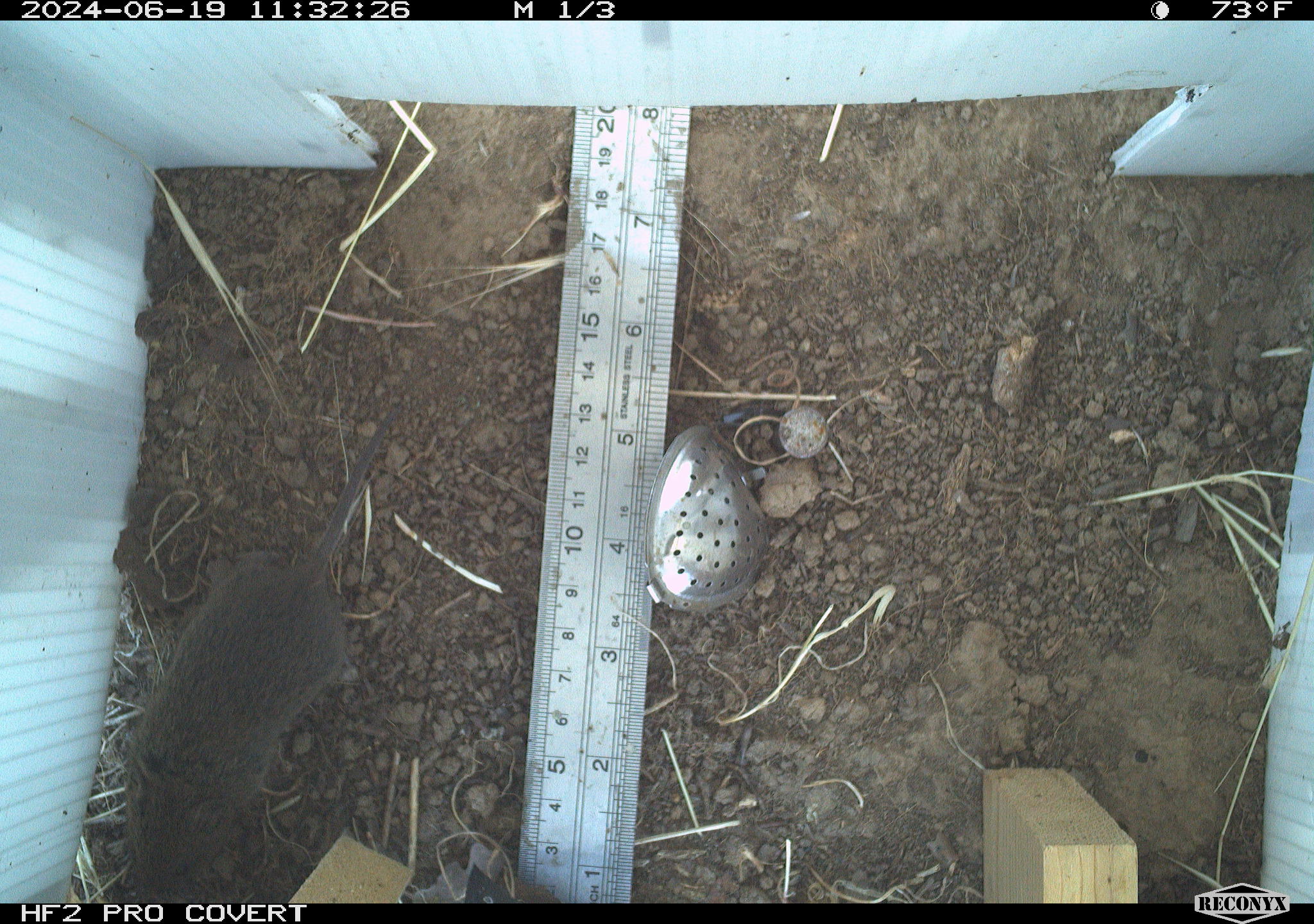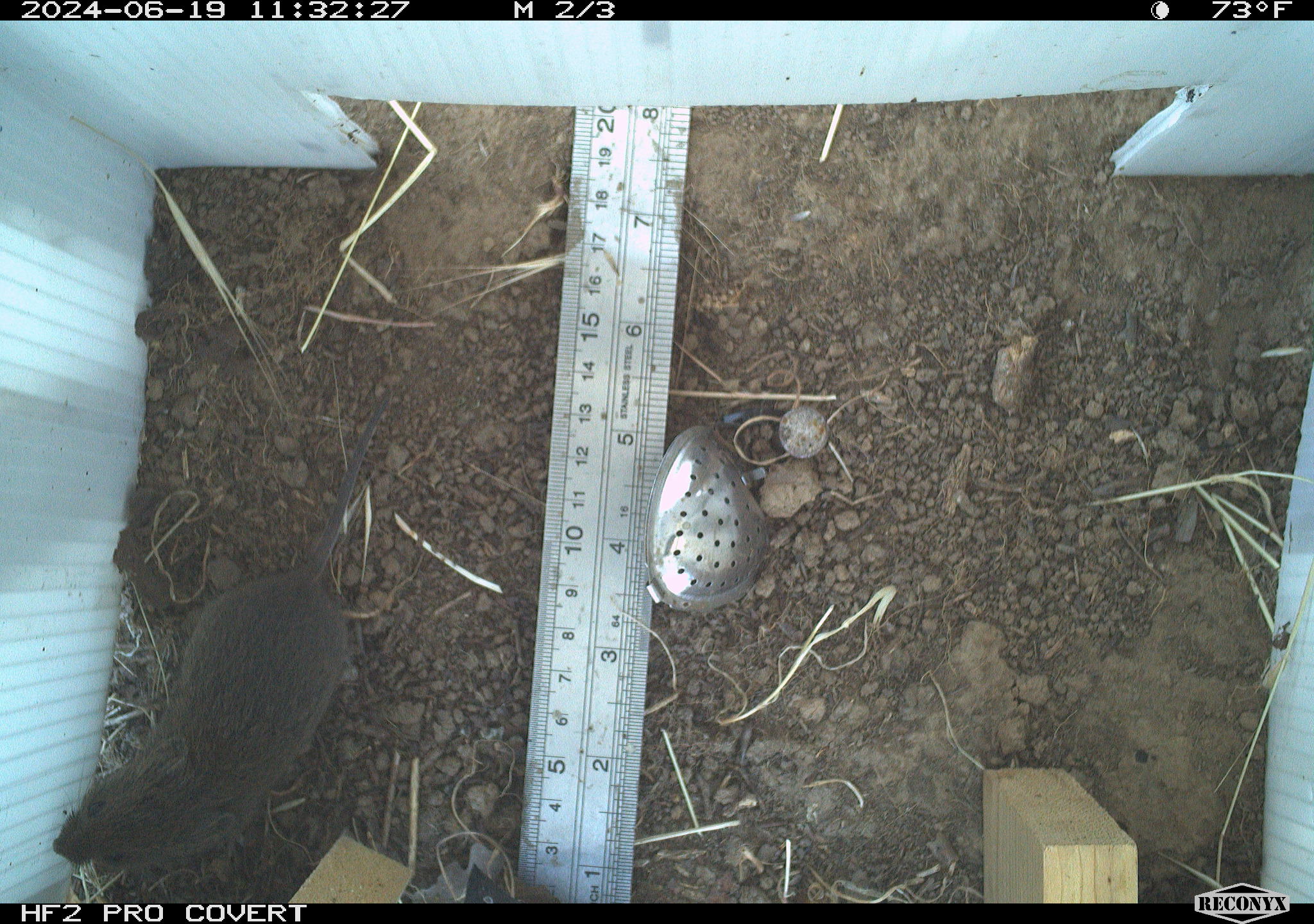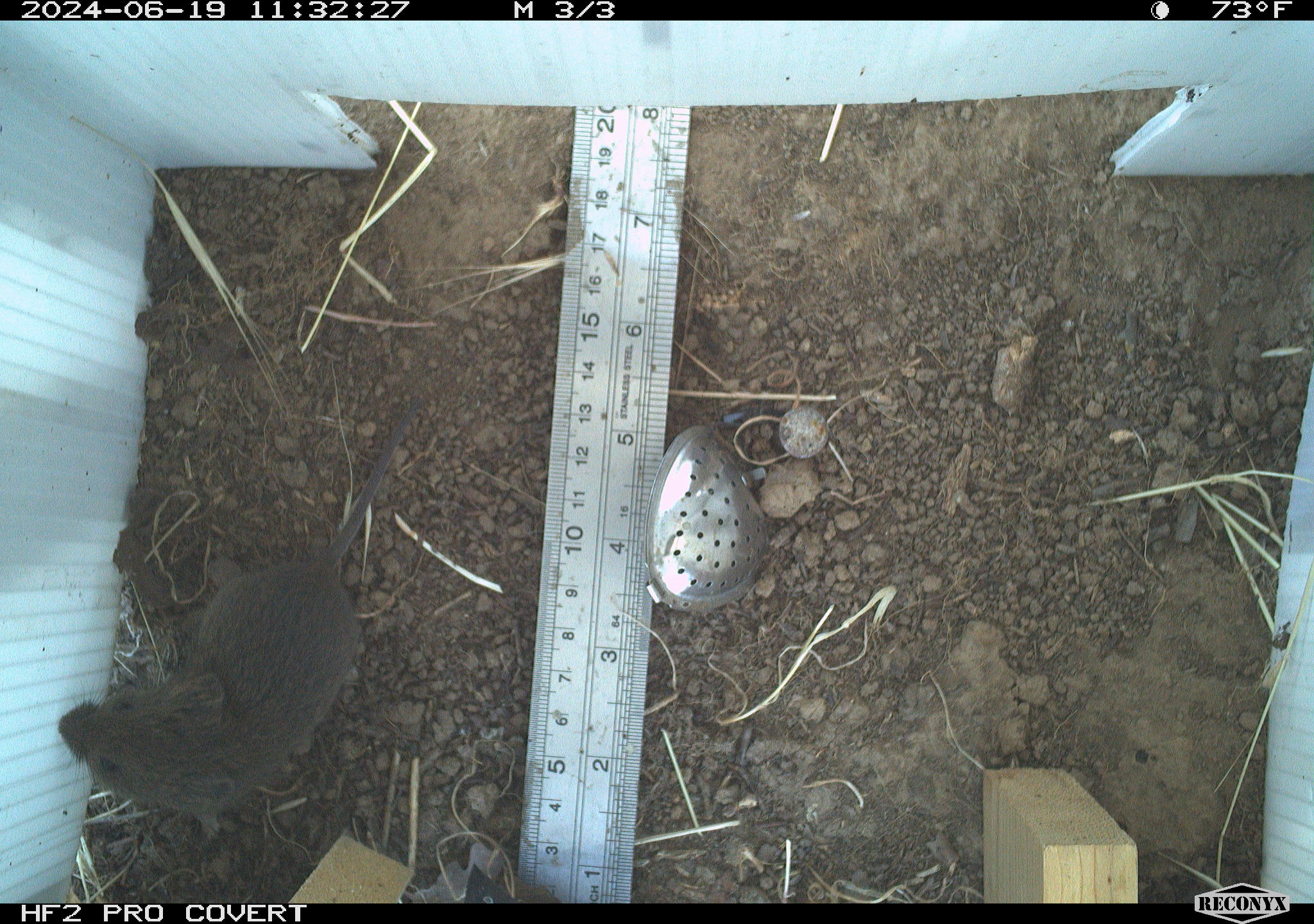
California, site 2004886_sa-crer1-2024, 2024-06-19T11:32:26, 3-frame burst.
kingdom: Animalia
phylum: Chordata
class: Mammalia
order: Rodentia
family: Cricetidae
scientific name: Arvicolinae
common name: voles, lemmings, and muskrats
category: arvicolinae subfamily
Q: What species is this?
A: Arvicolinae subfamily (voles, lemmings, and muskrats) (Arvicolinae).